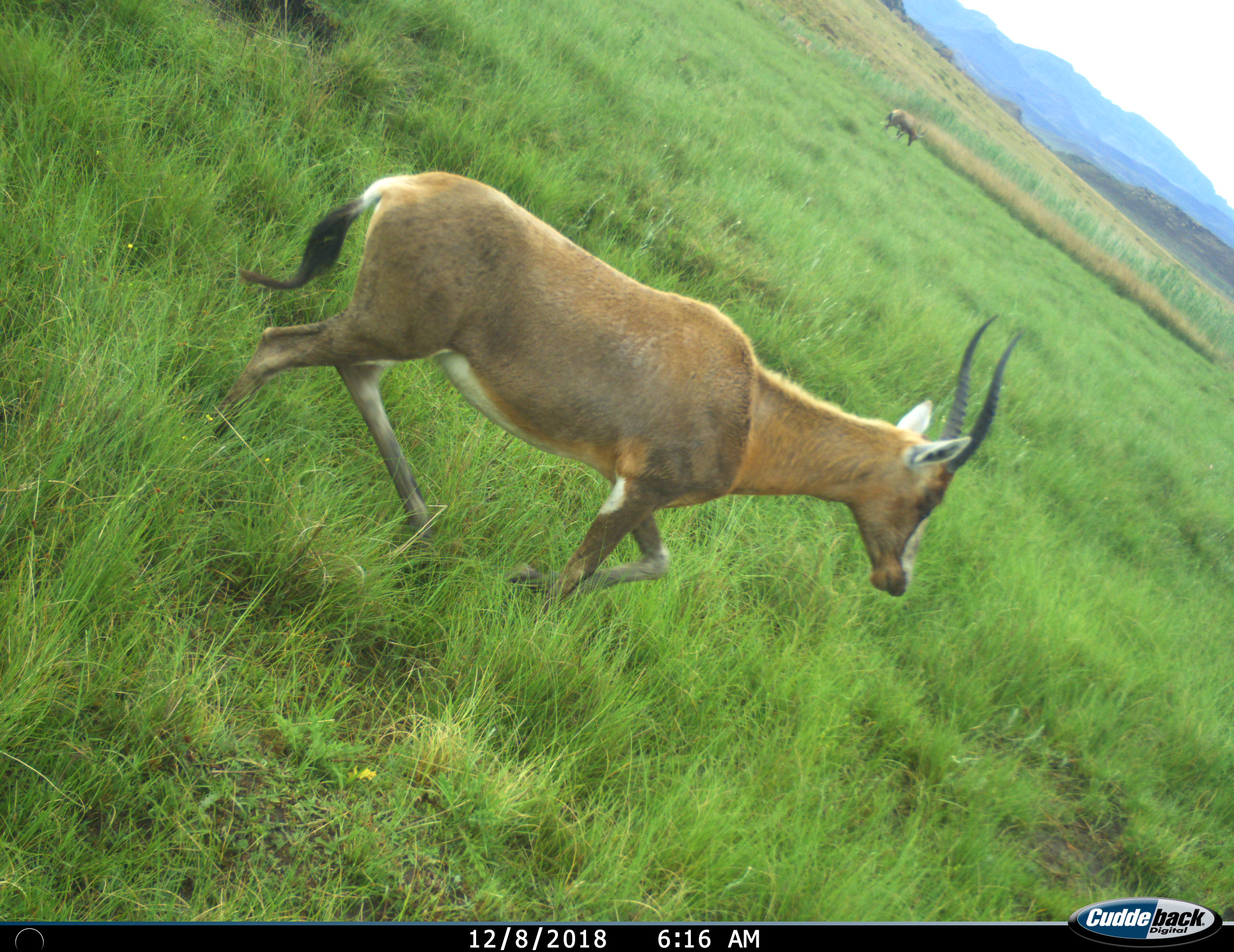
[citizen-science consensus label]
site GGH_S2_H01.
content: unidentified animal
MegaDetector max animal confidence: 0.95